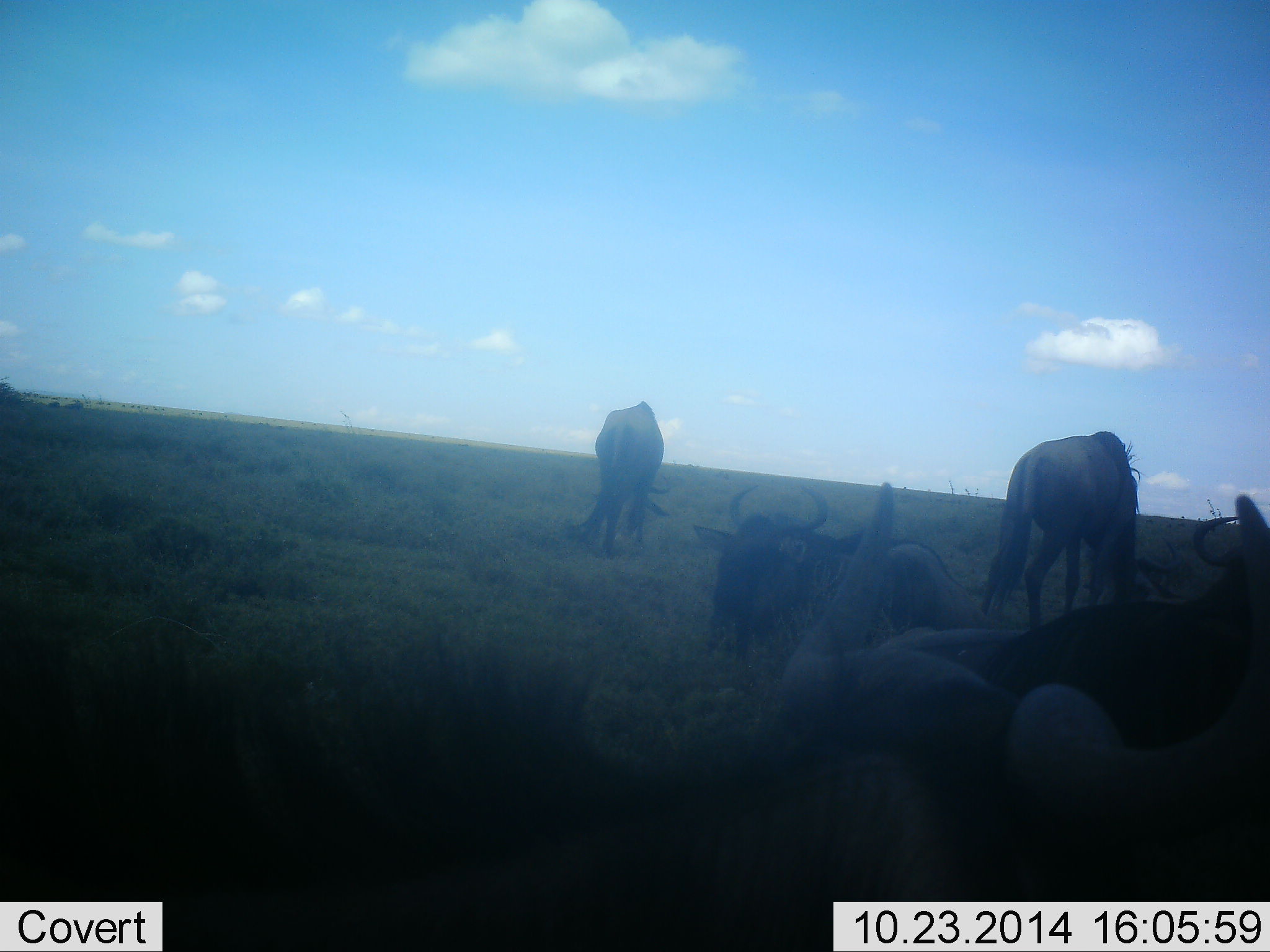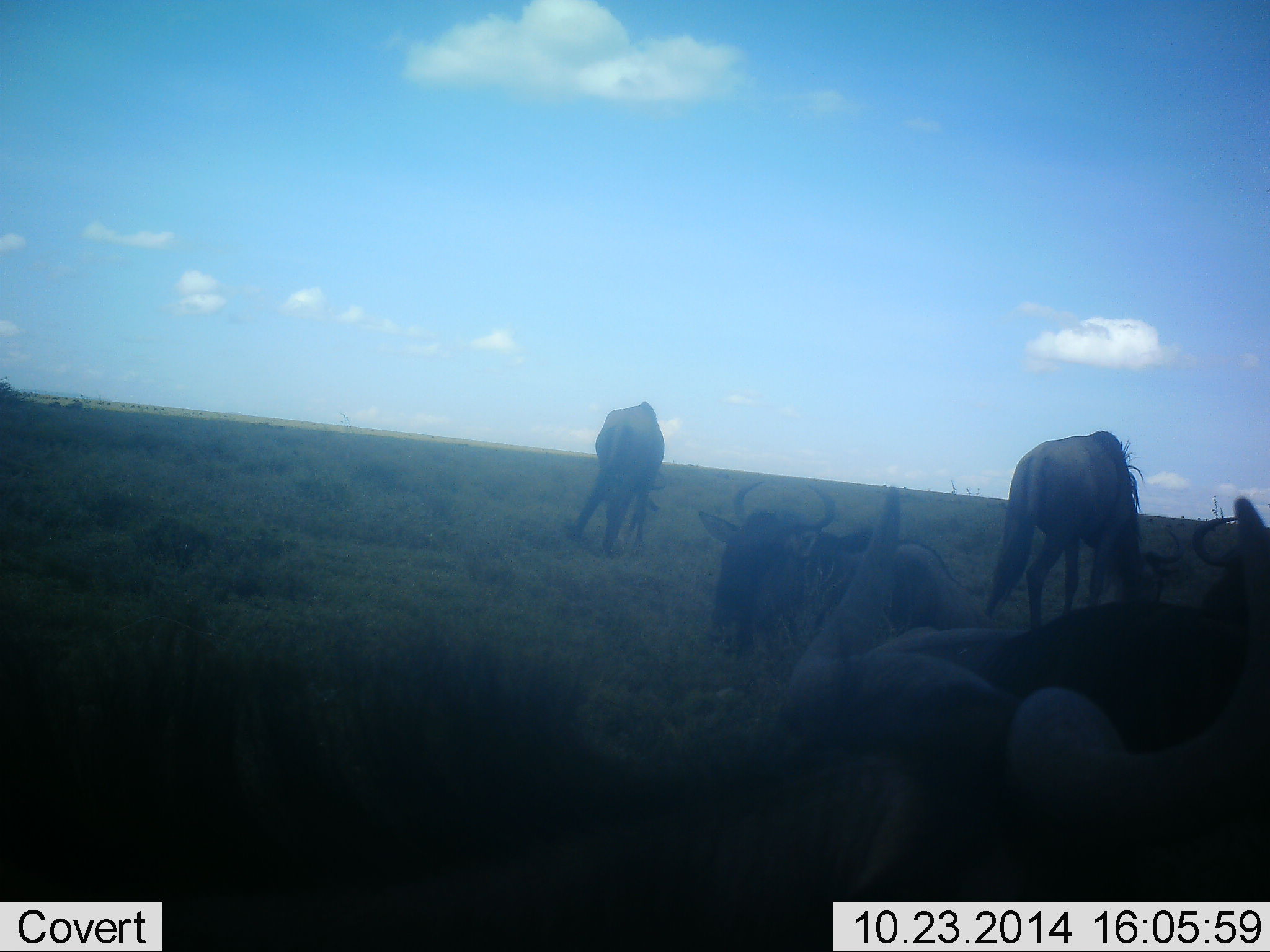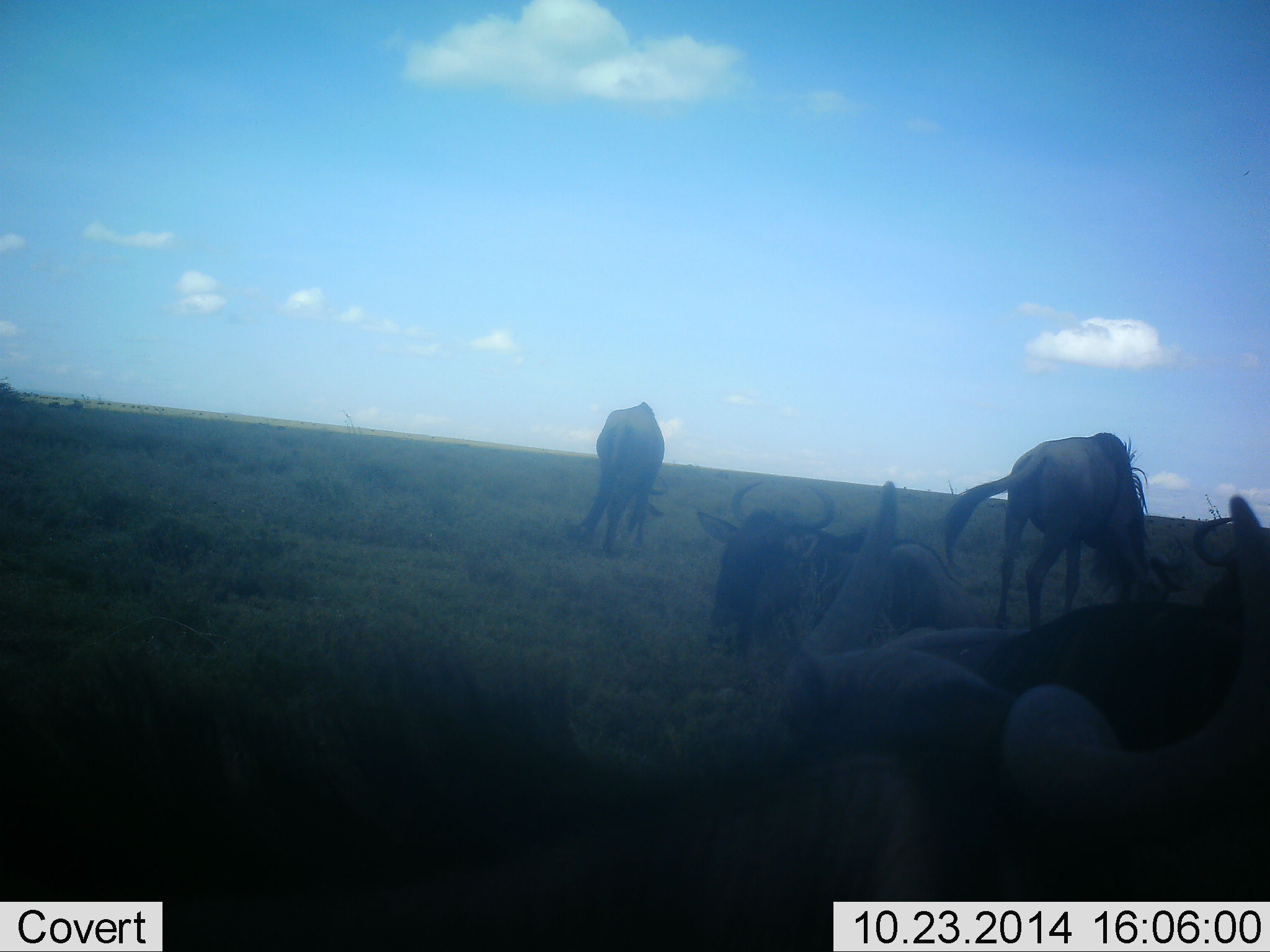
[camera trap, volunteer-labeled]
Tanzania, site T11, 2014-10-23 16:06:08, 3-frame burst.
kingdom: Animalia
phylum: Chordata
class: Mammalia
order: Artiodactyla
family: Bovidae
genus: Connochaetes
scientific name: Connochaetes taurinus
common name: blue wildebeest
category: wildebeest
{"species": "wildebeest (blue wildebeest) (Connochaetes taurinus)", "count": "5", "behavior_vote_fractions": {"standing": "50%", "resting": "70%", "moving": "0%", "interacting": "0%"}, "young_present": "0%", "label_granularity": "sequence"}